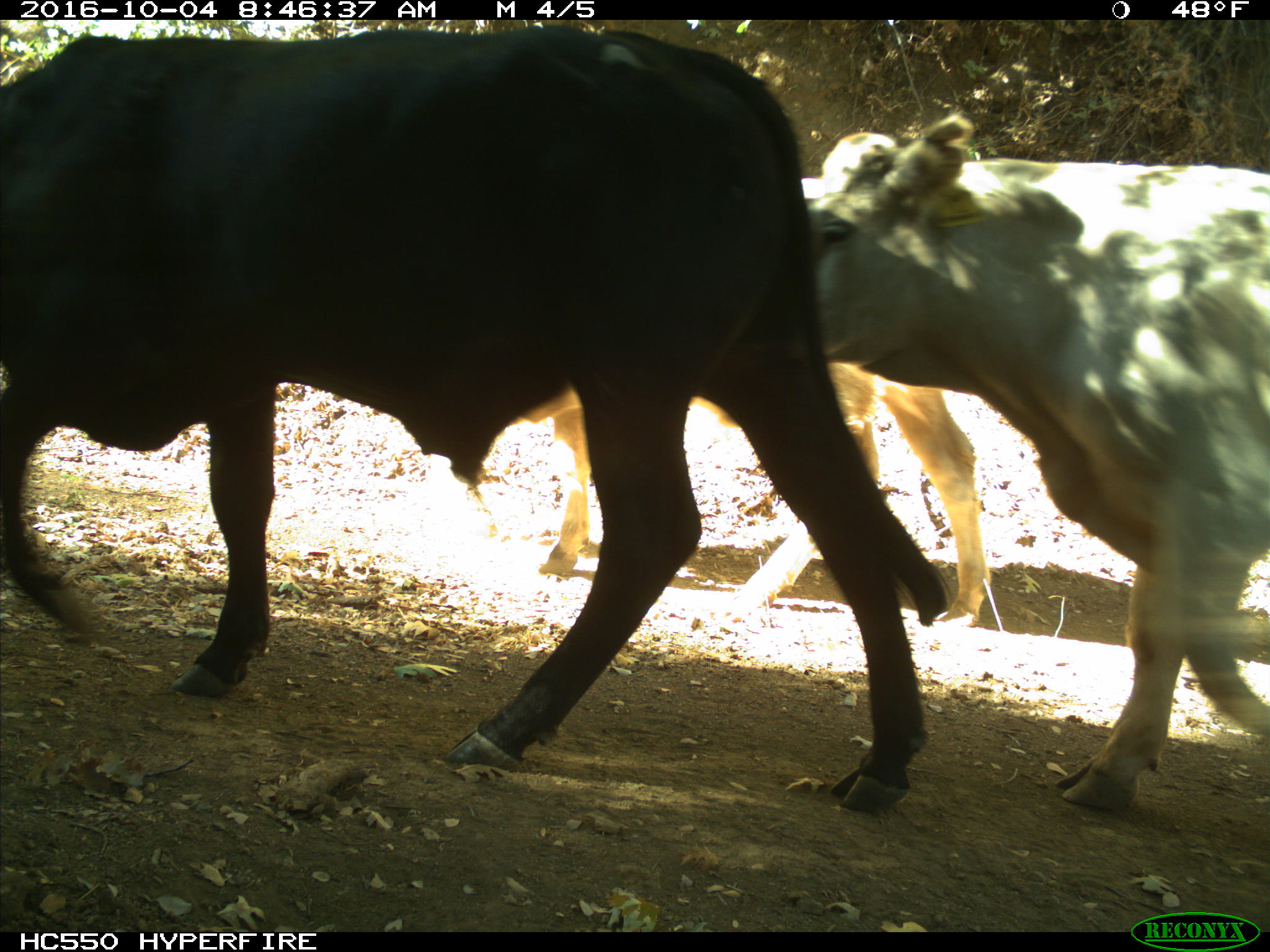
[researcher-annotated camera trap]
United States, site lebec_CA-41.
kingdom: Animalia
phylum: Chordata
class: Mammalia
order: Artiodactyla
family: Bovidae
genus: Bos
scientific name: Bos taurus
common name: domestic cow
Bos taurus (domestic cow).